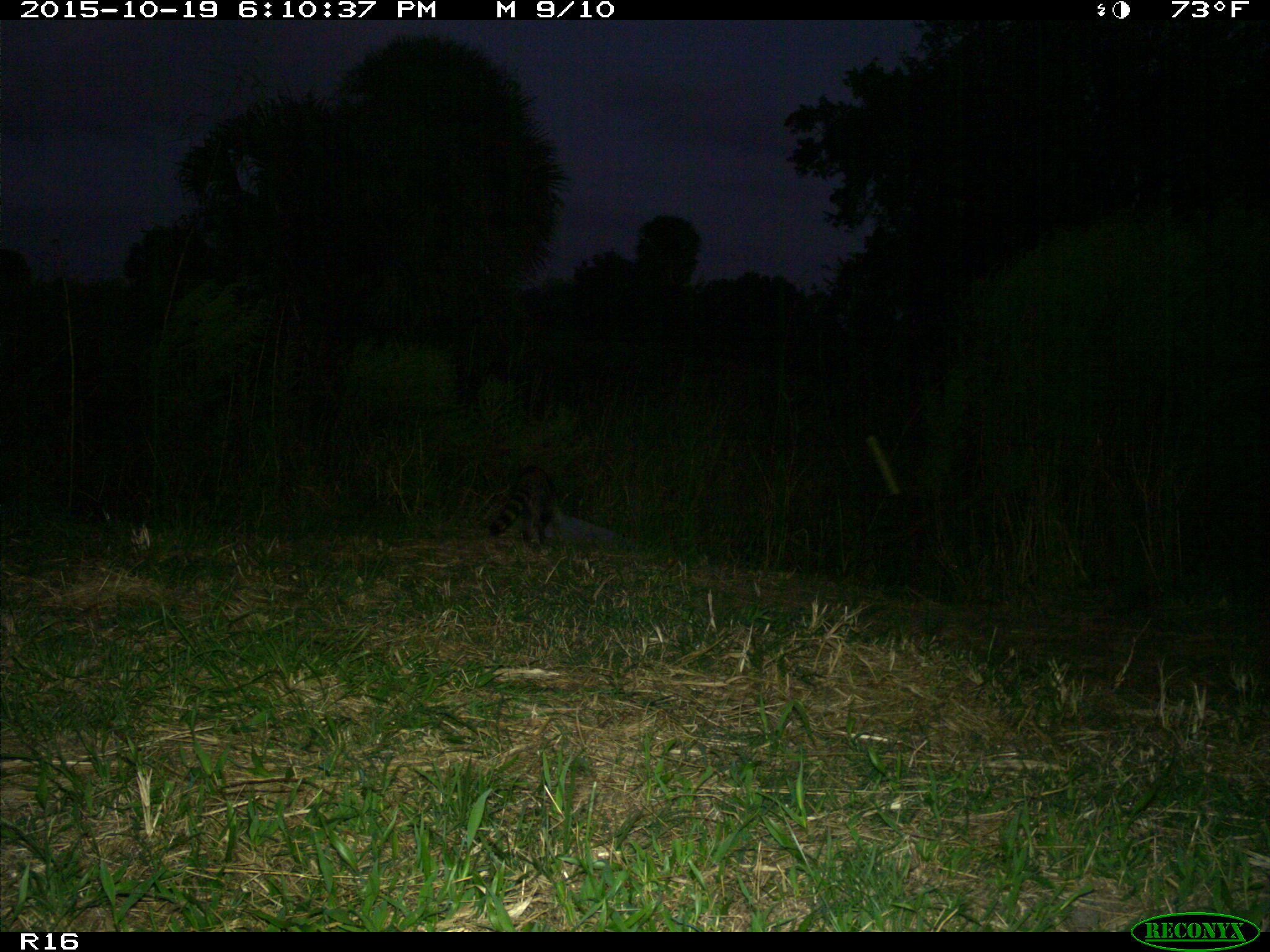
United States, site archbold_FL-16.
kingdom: Animalia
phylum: Chordata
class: Mammalia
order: Carnivora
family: Procyonidae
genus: Procyon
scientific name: Procyon lotor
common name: common raccoon